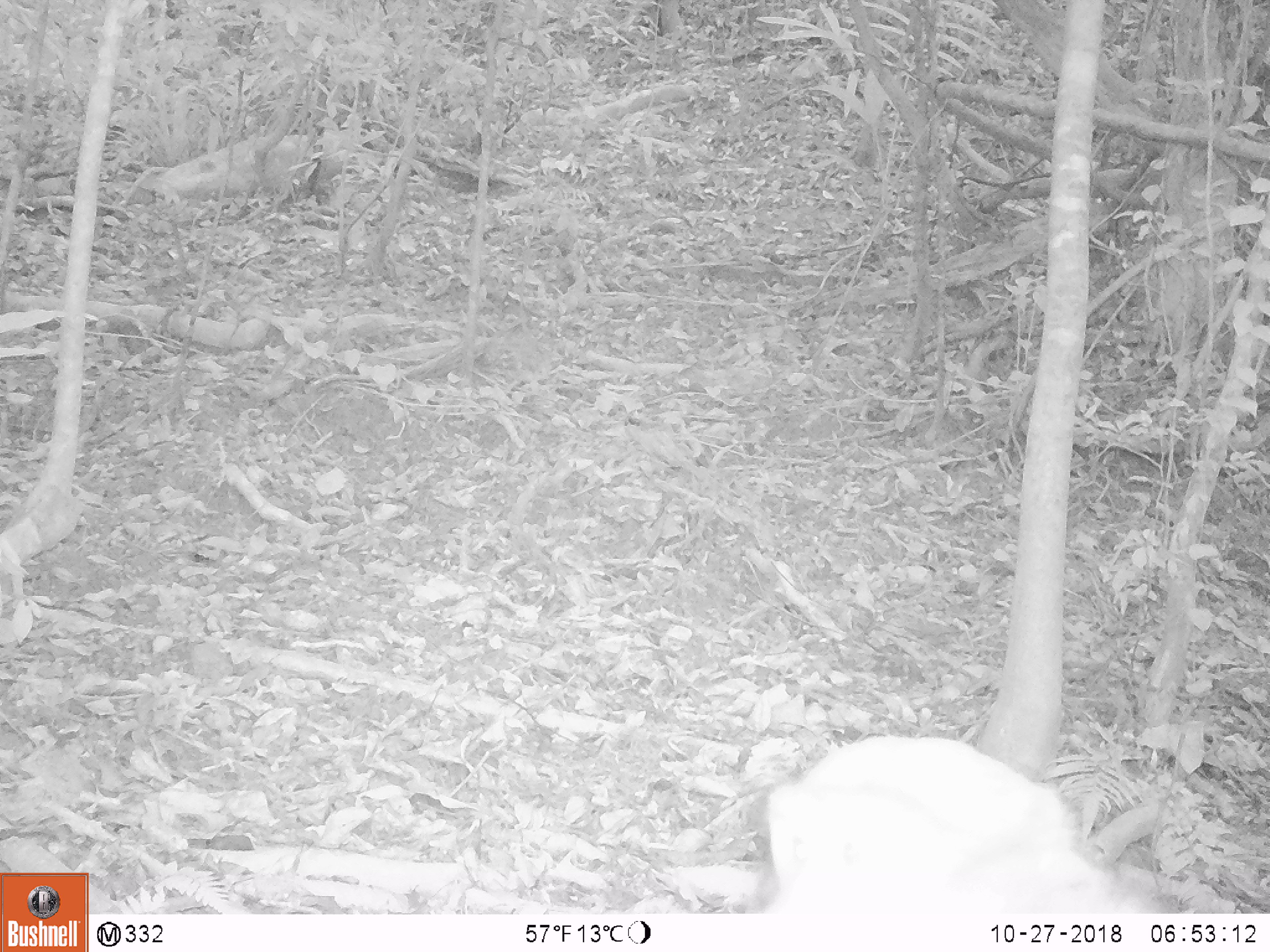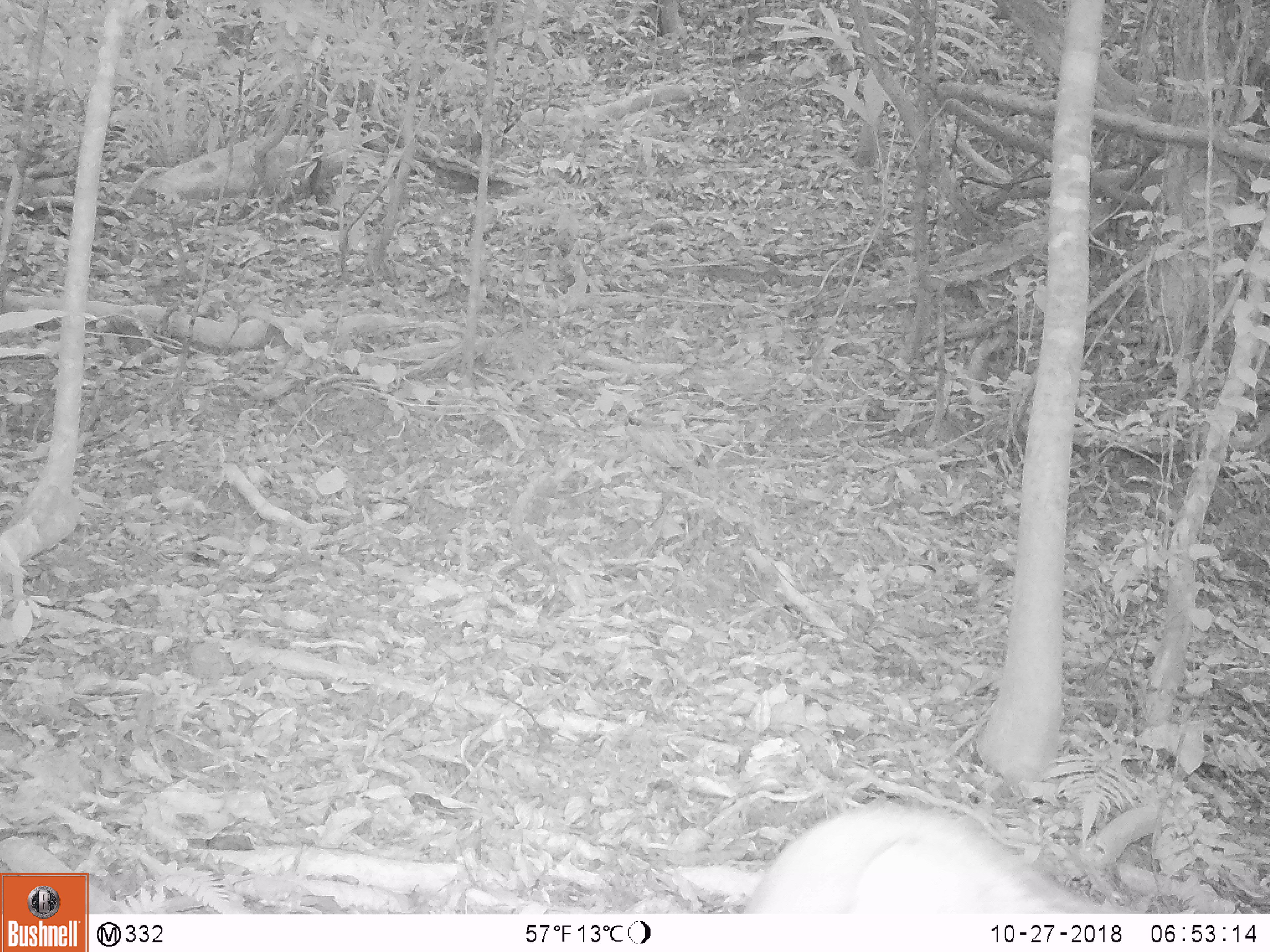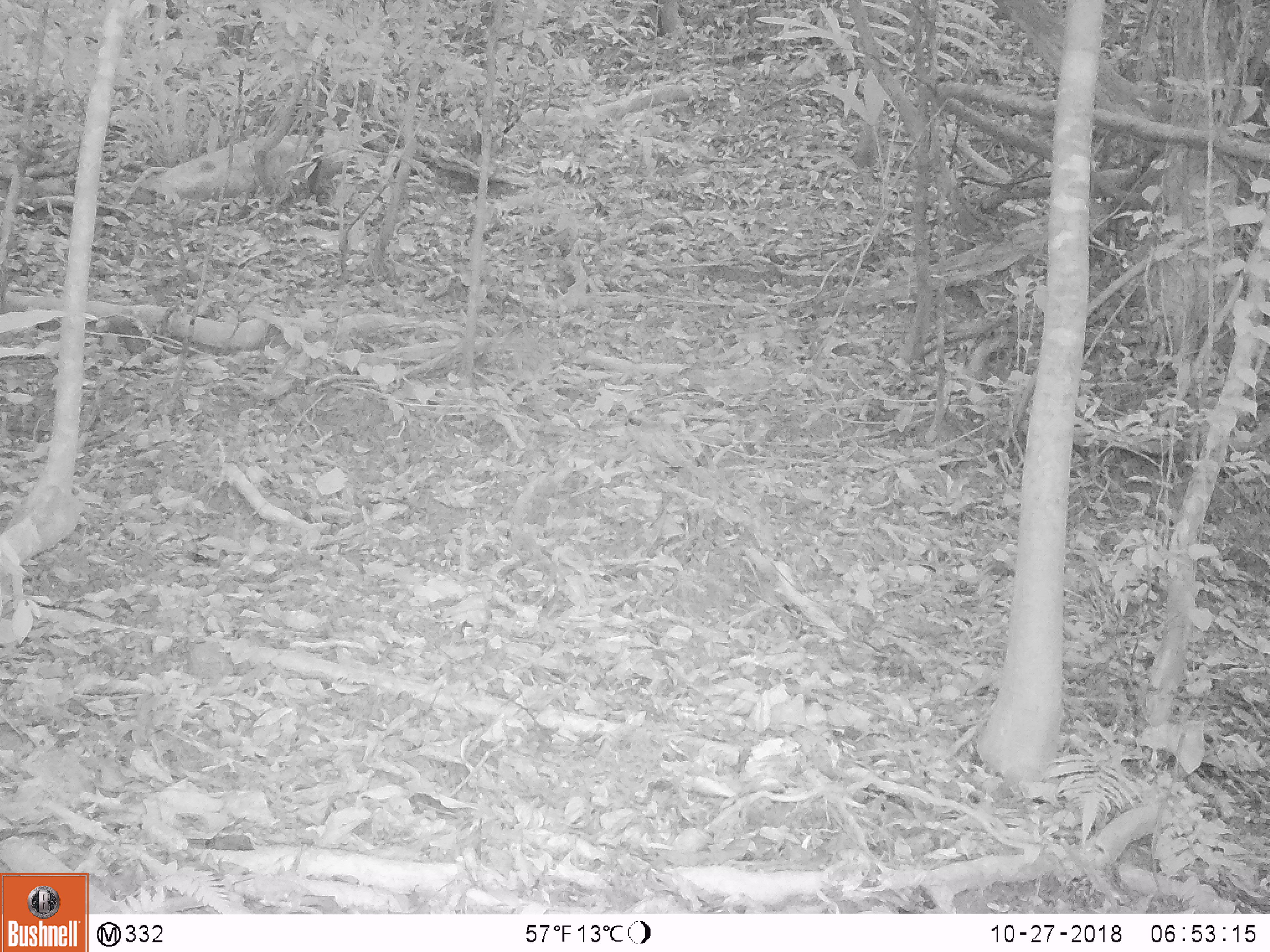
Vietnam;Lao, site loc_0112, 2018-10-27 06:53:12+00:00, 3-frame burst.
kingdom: Animalia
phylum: Chordata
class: Mammalia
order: Primates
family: Cercopithecidae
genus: Macaca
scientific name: Macaca nemestrina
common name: pig-tailed macaque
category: pig tailed macaque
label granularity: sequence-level